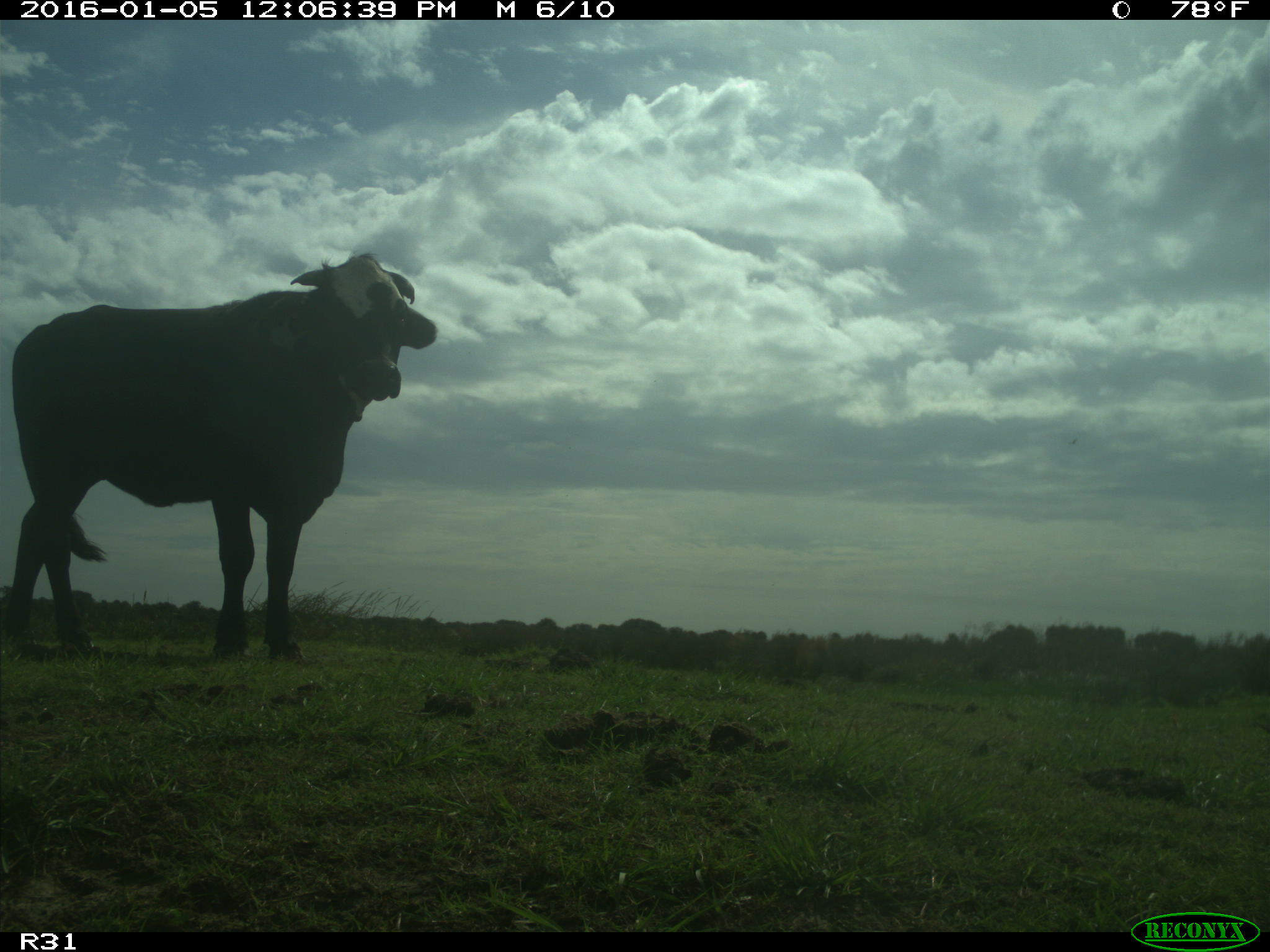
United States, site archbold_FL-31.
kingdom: Animalia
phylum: Chordata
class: Mammalia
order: Artiodactyla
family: Bovidae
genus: Bos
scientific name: Bos taurus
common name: domestic cow